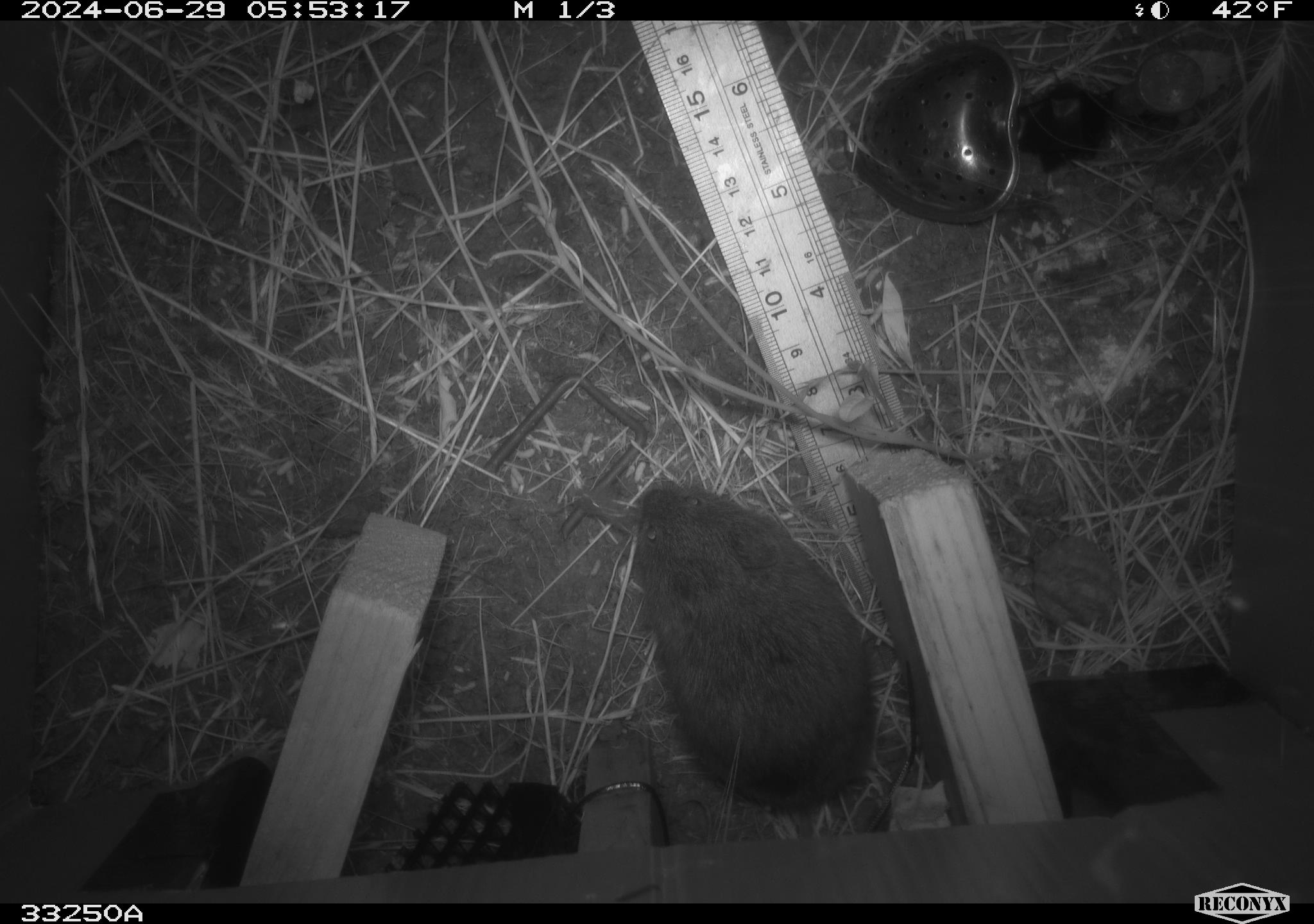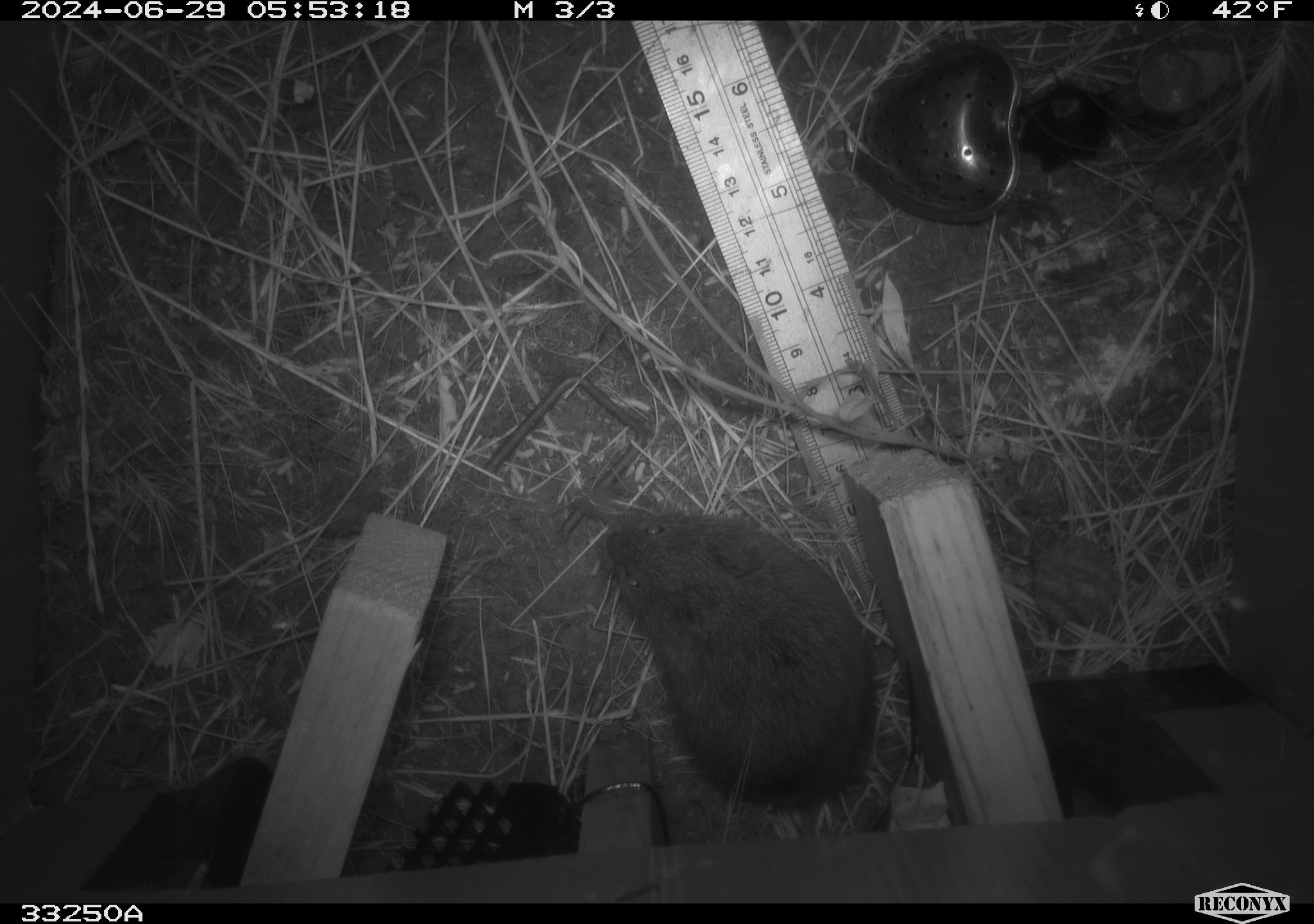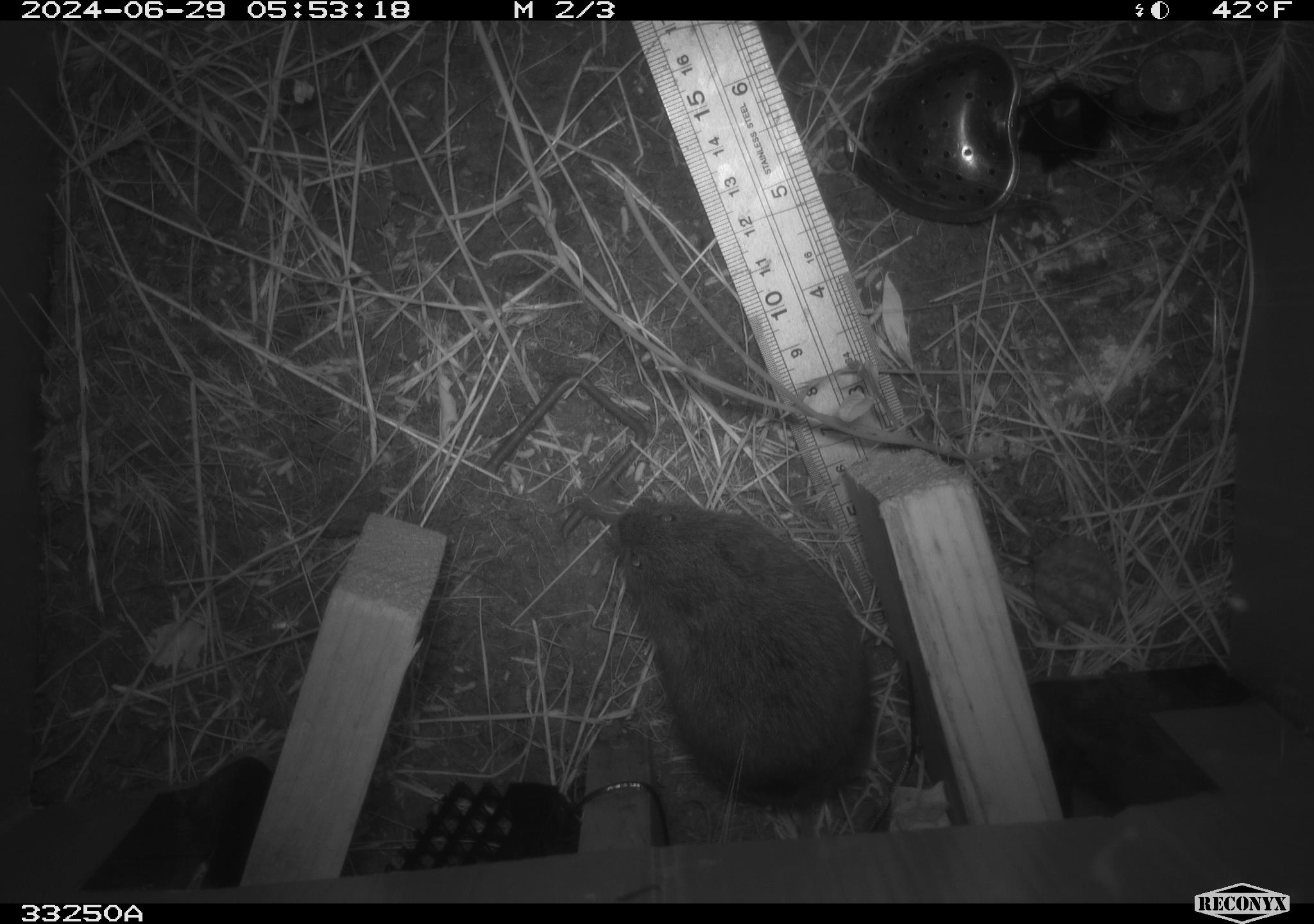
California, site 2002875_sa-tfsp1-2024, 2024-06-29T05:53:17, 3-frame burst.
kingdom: Animalia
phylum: Chordata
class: Mammalia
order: Rodentia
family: Cricetidae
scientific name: Arvicolinae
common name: voles, lemmings, and muskrats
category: arvicolinae subfamily